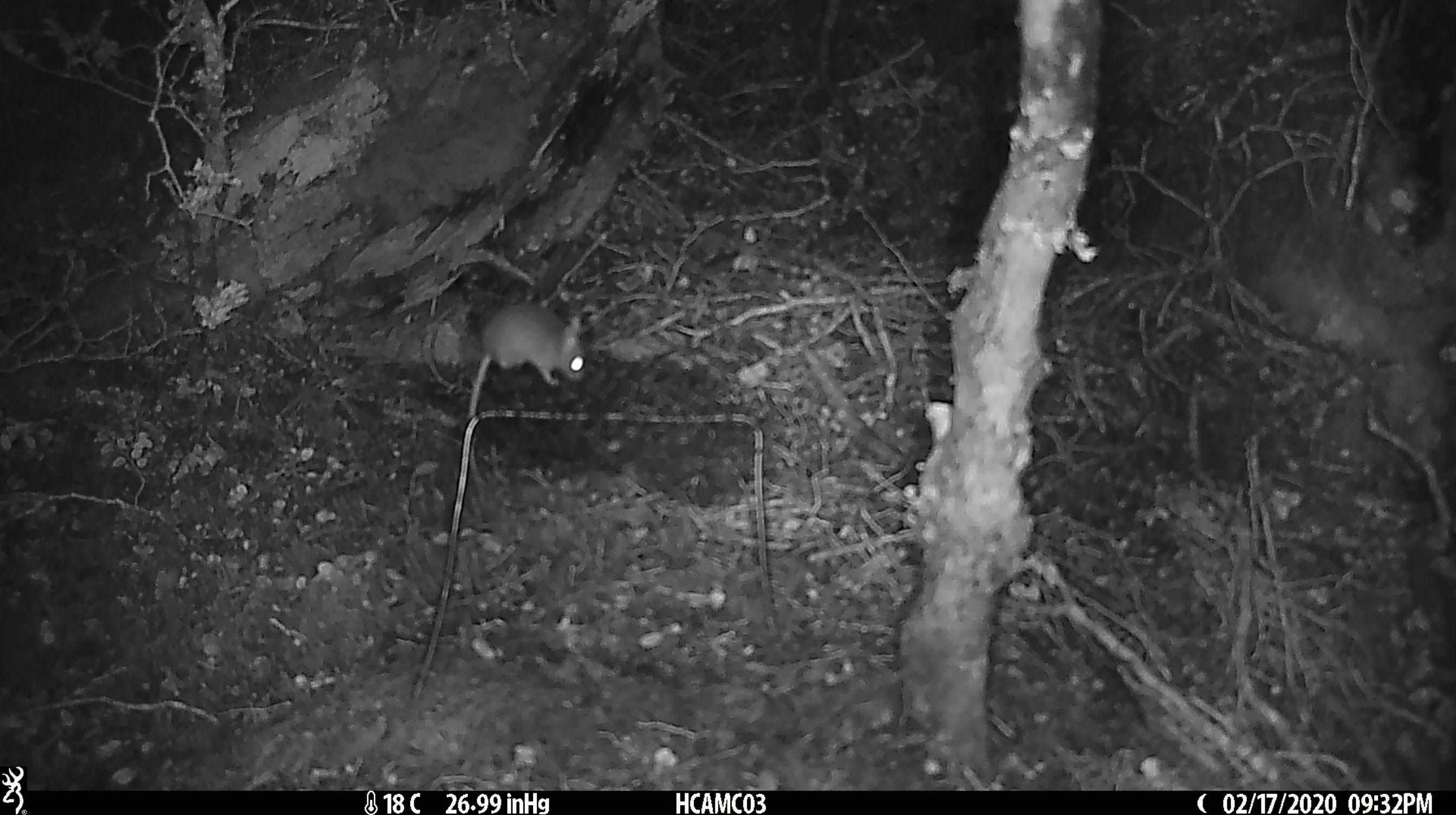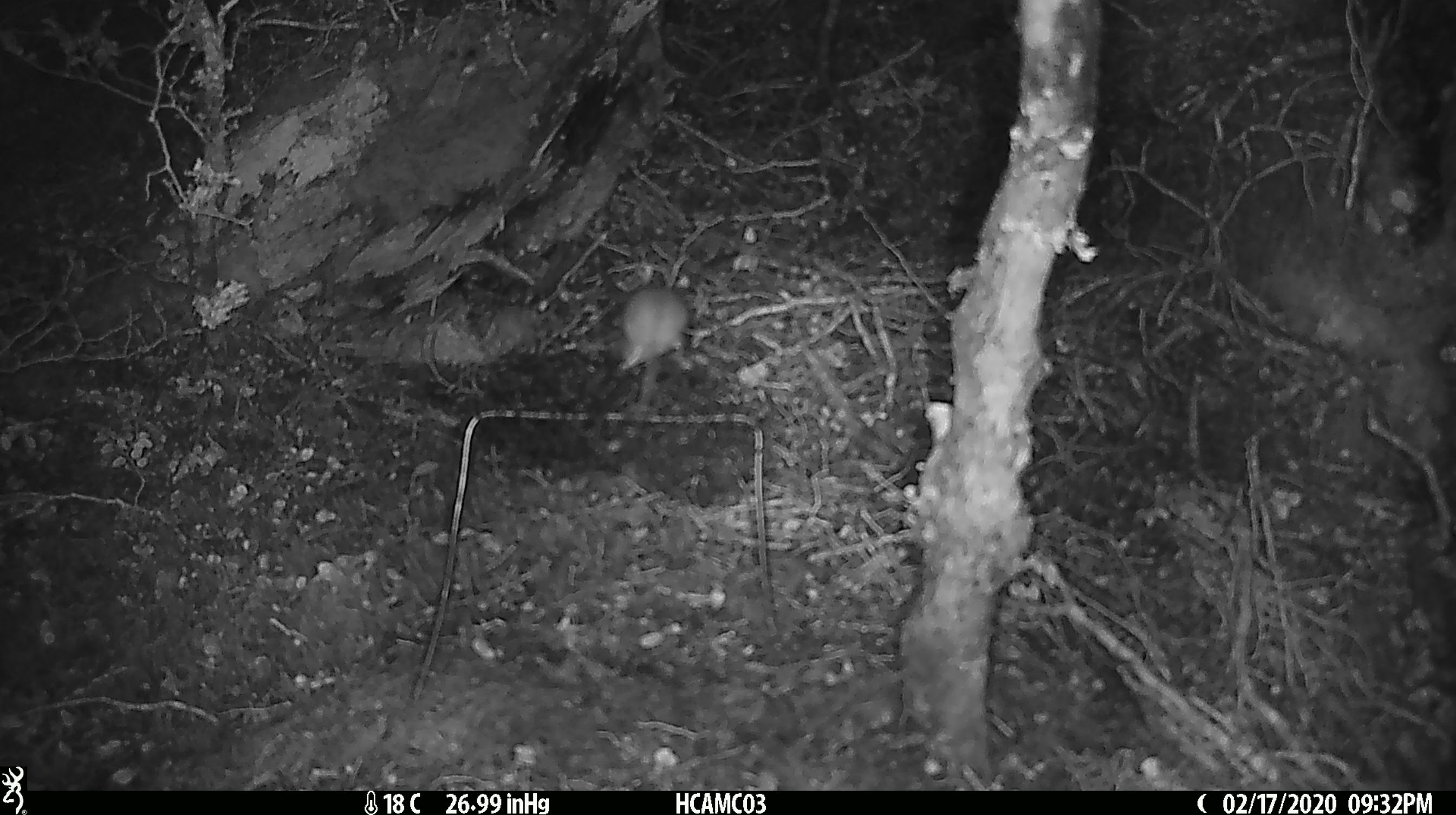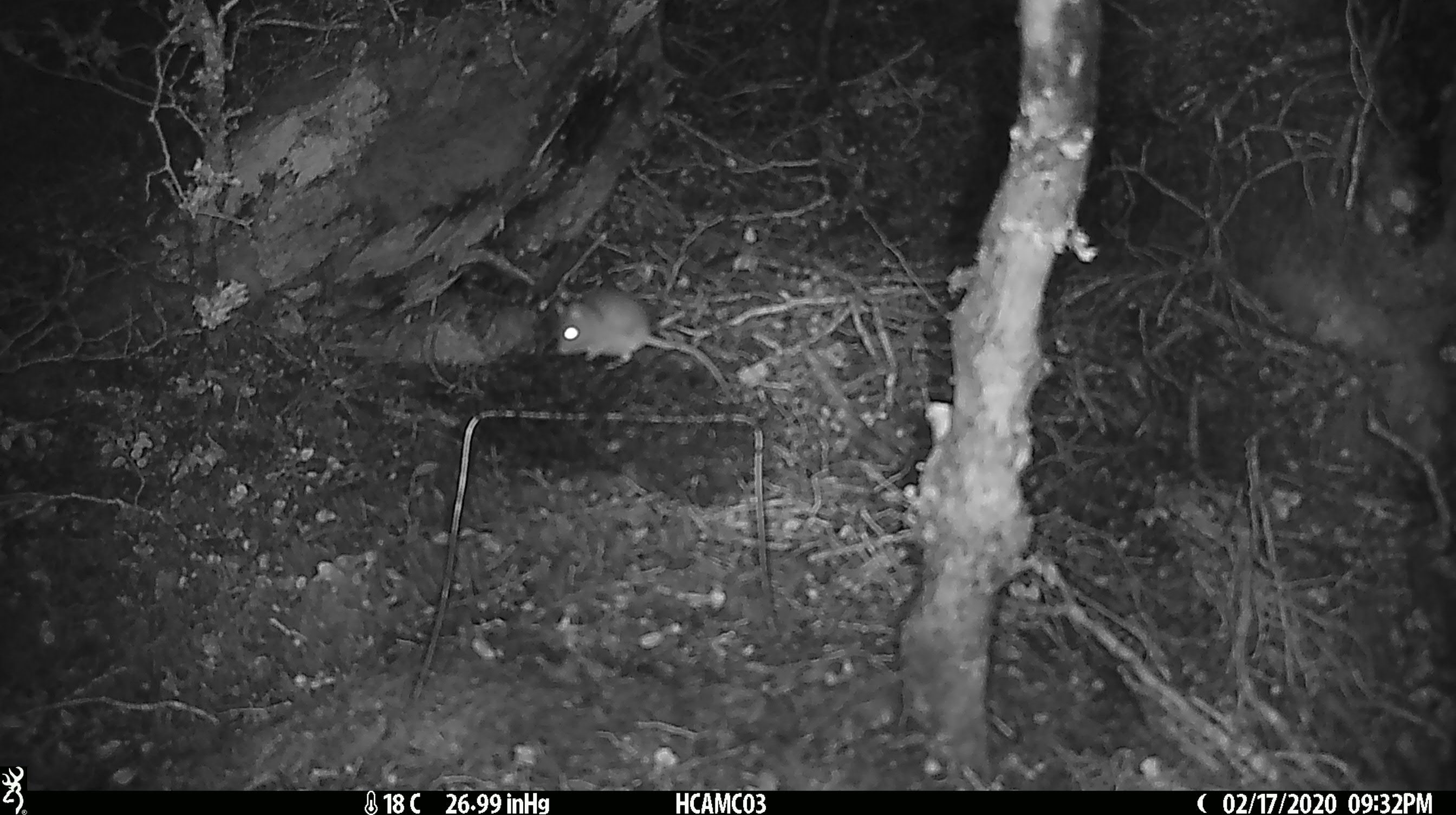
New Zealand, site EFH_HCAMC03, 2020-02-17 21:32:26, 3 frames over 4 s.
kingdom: Animalia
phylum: Chordata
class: Mammalia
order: Rodentia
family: Muridae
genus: Mus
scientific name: Mus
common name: mouse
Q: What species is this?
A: Mouse (Mus).